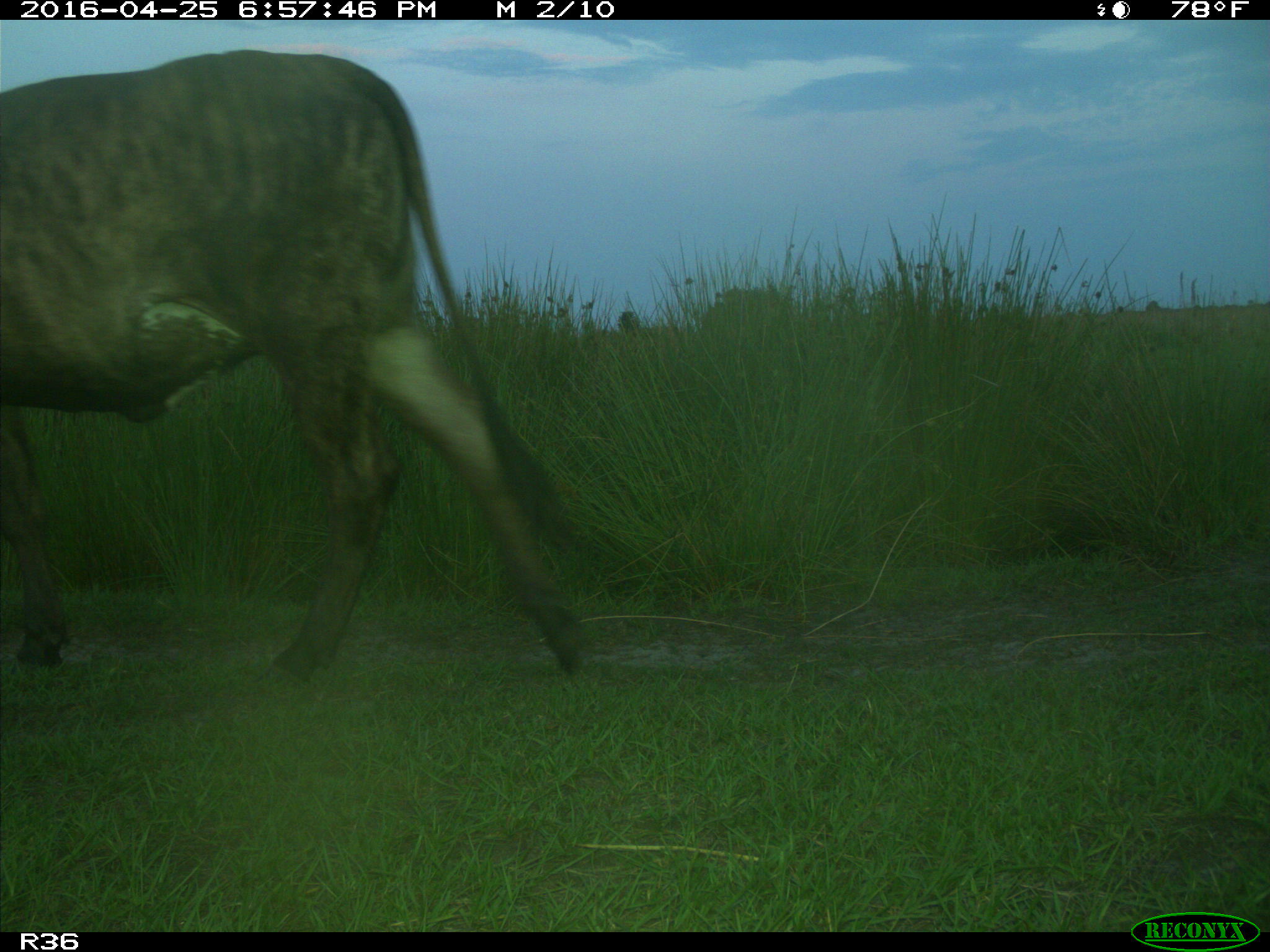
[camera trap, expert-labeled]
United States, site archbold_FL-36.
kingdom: Animalia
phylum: Chordata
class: Mammalia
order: Artiodactyla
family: Bovidae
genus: Bos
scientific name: Bos taurus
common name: domestic cow